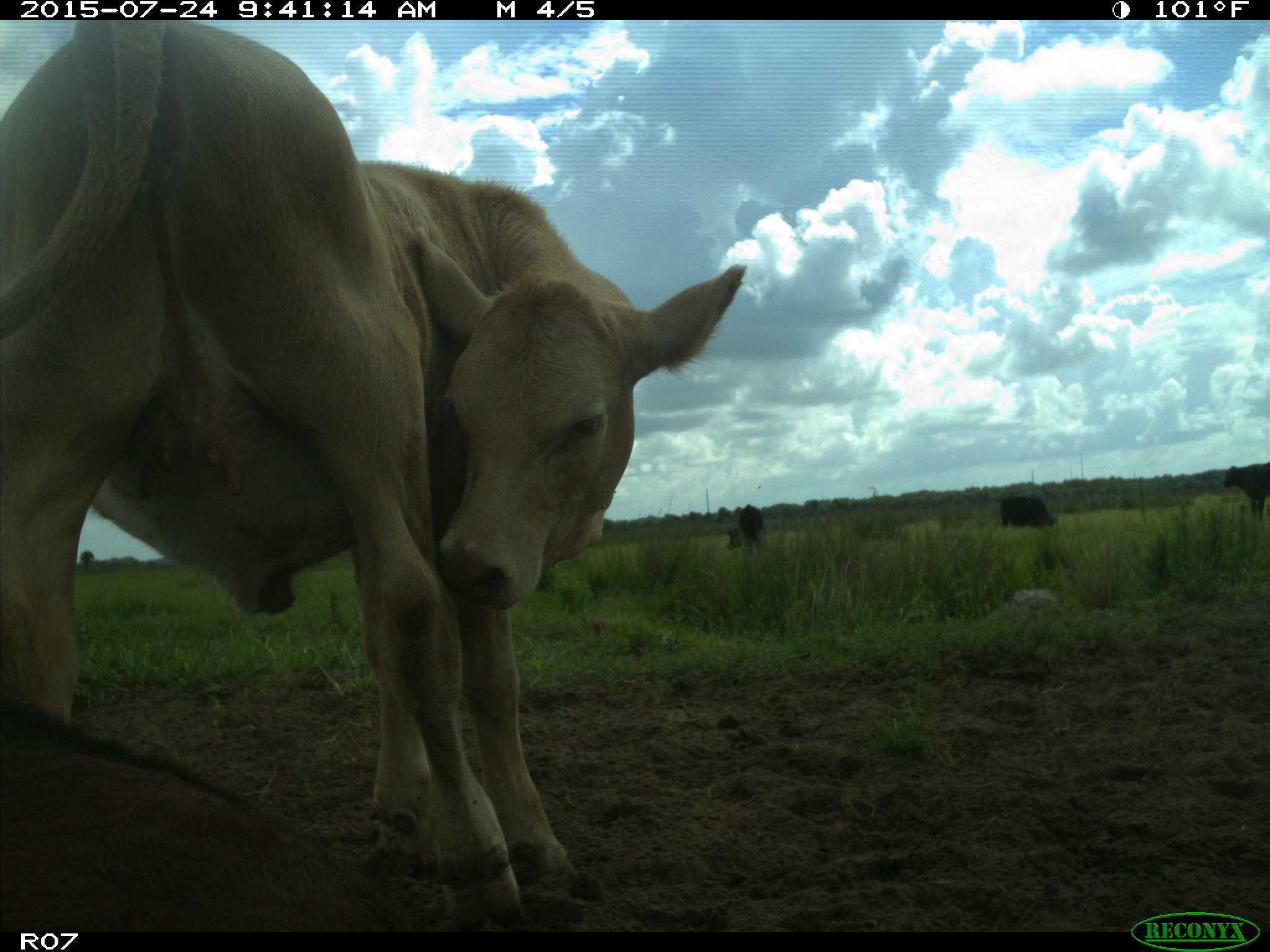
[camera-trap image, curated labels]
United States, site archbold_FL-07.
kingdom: Animalia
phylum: Chordata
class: Mammalia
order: Artiodactyla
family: Bovidae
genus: Bos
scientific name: Bos taurus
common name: domestic cow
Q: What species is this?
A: Bos taurus (domestic cow).